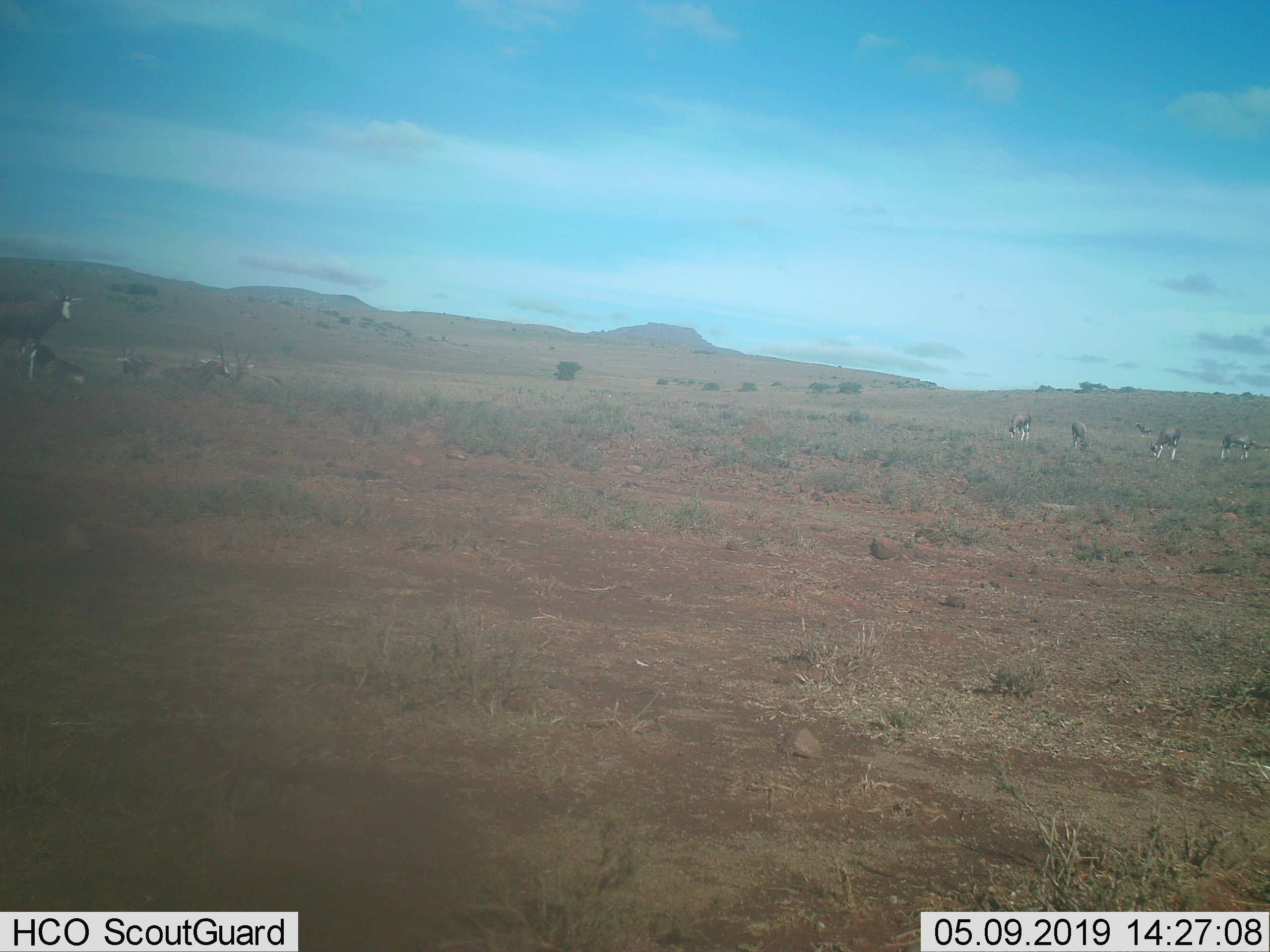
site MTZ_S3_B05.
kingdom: Animalia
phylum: Chordata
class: Mammalia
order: Artiodactyla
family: Bovidae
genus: Damaliscus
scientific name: Damaliscus pygargus phillipsi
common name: blesbok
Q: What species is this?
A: Blesbok (Damaliscus pygargus phillipsi).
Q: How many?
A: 10.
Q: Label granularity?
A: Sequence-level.